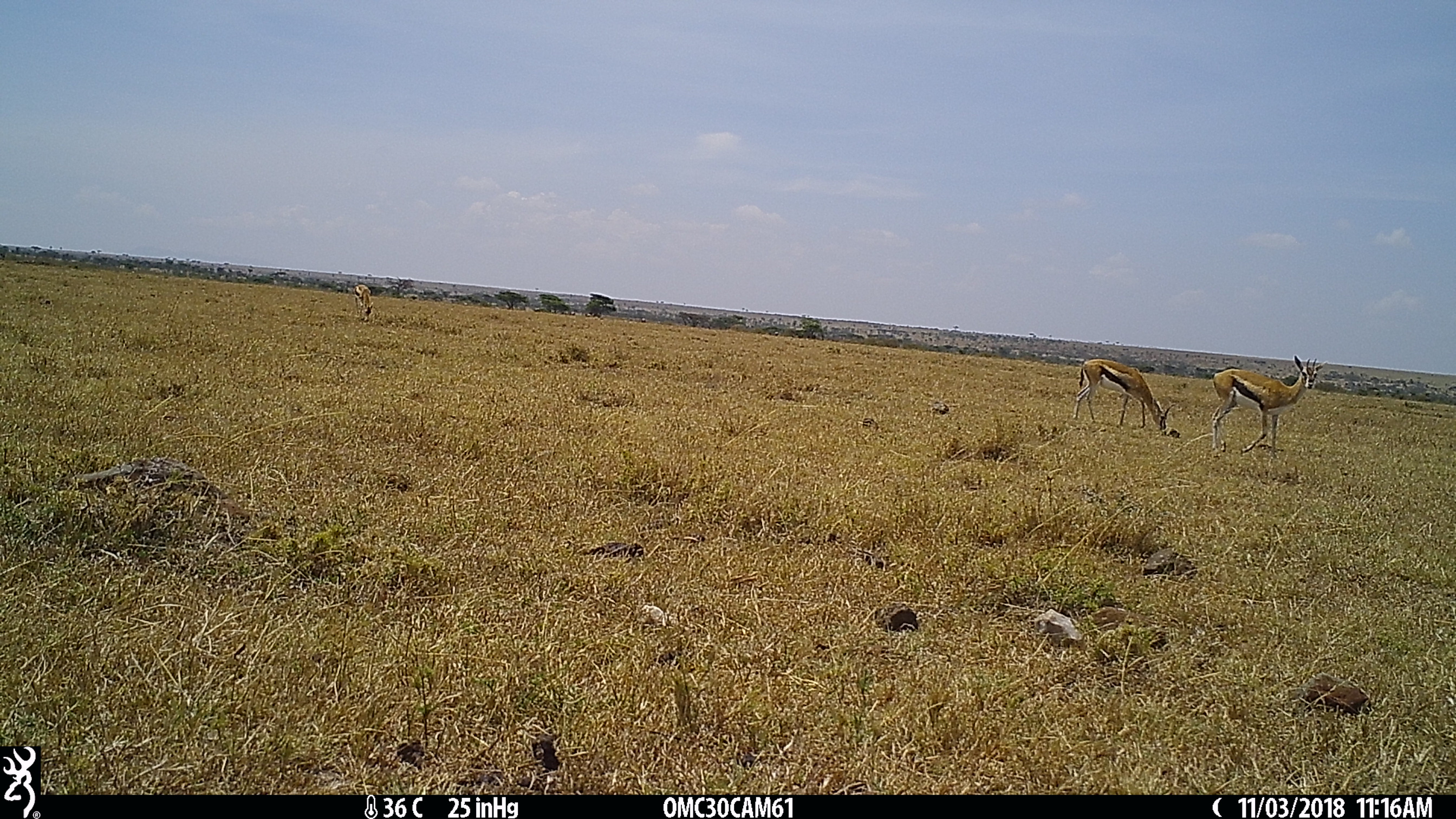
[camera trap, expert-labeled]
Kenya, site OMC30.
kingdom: Animalia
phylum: Chordata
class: Mammalia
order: Artiodactyla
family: Bovidae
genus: Eudorcas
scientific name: Eudorcas thomsonii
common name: thomon's gazelle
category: gazelle thomsons